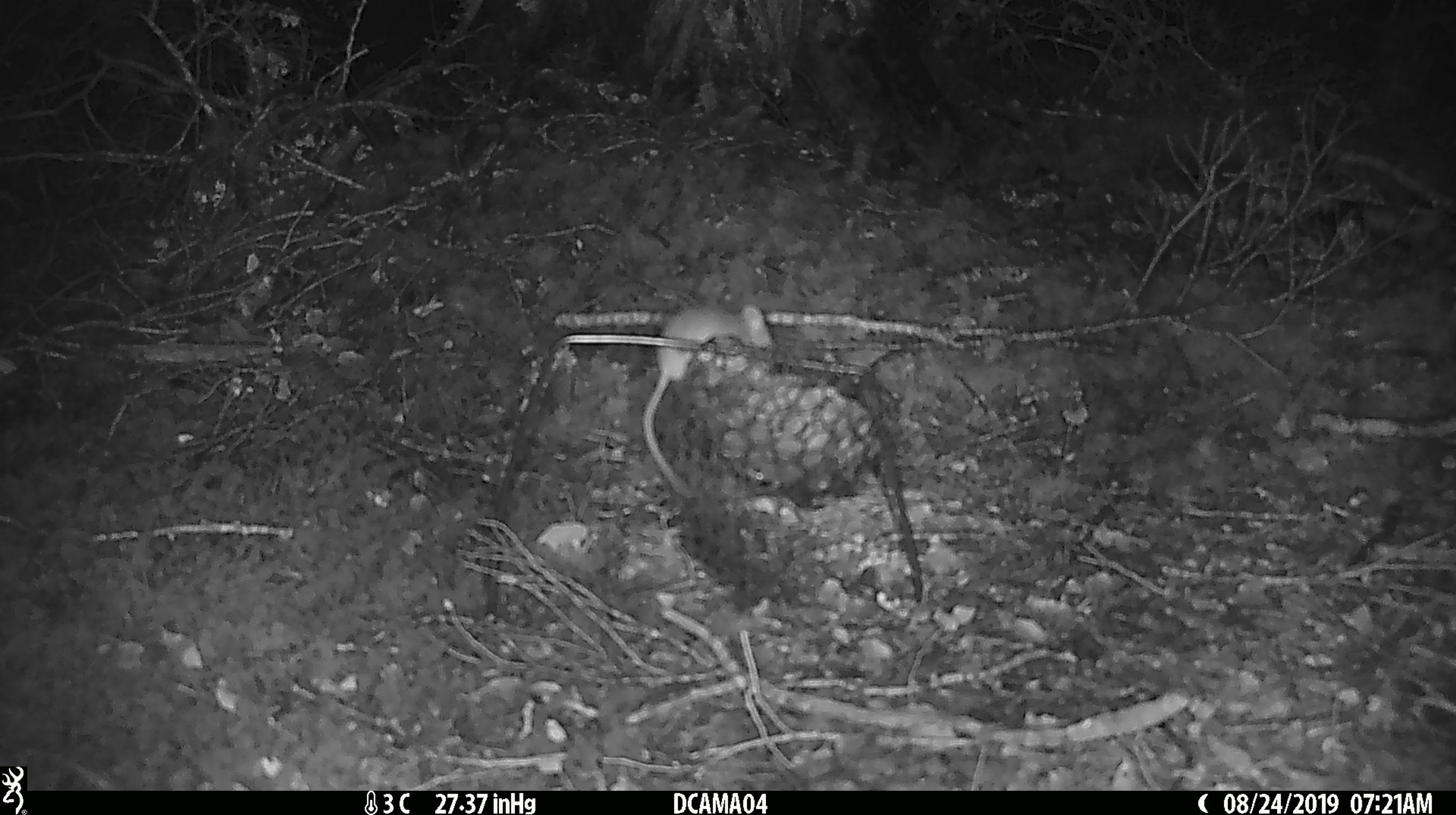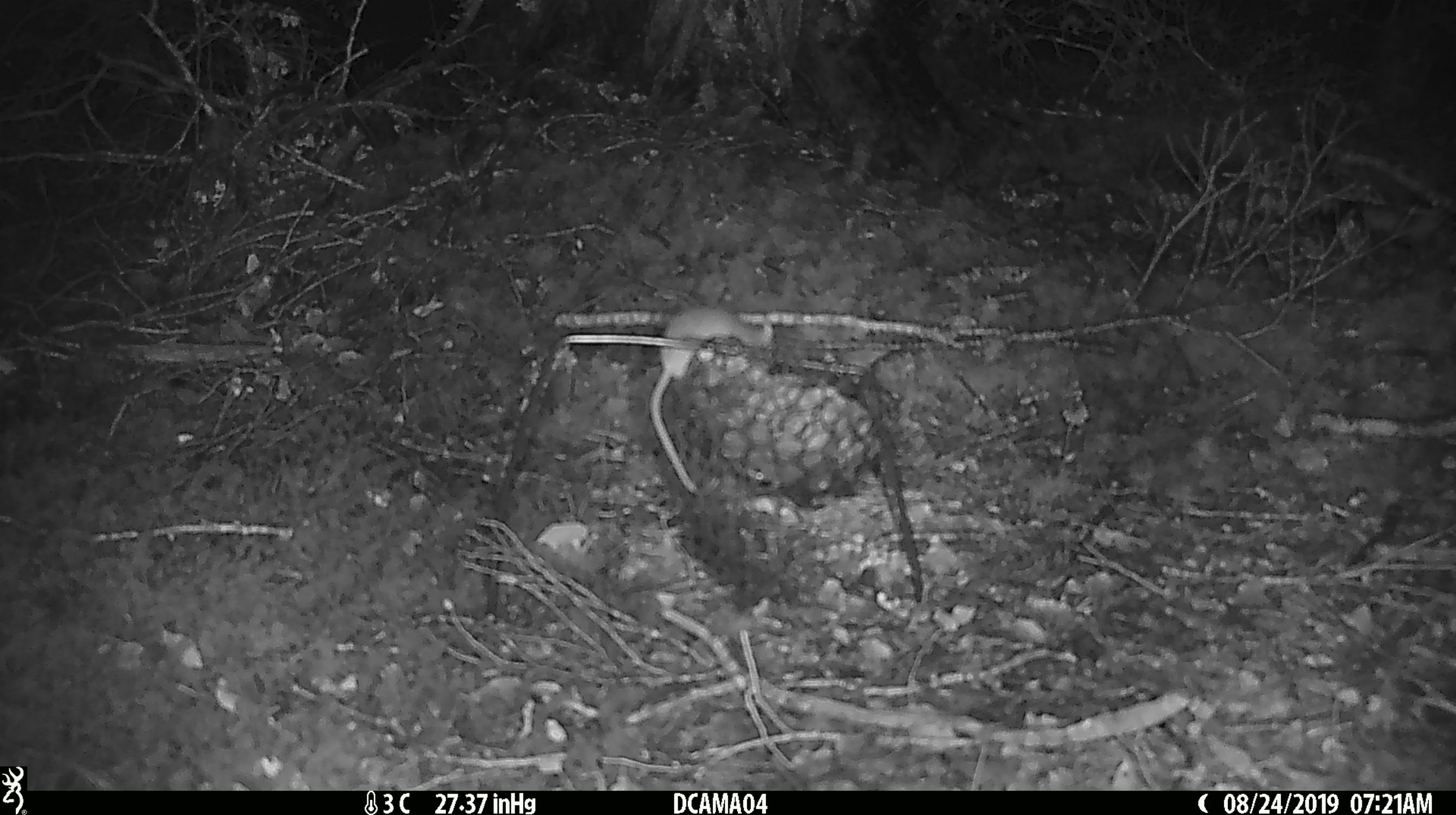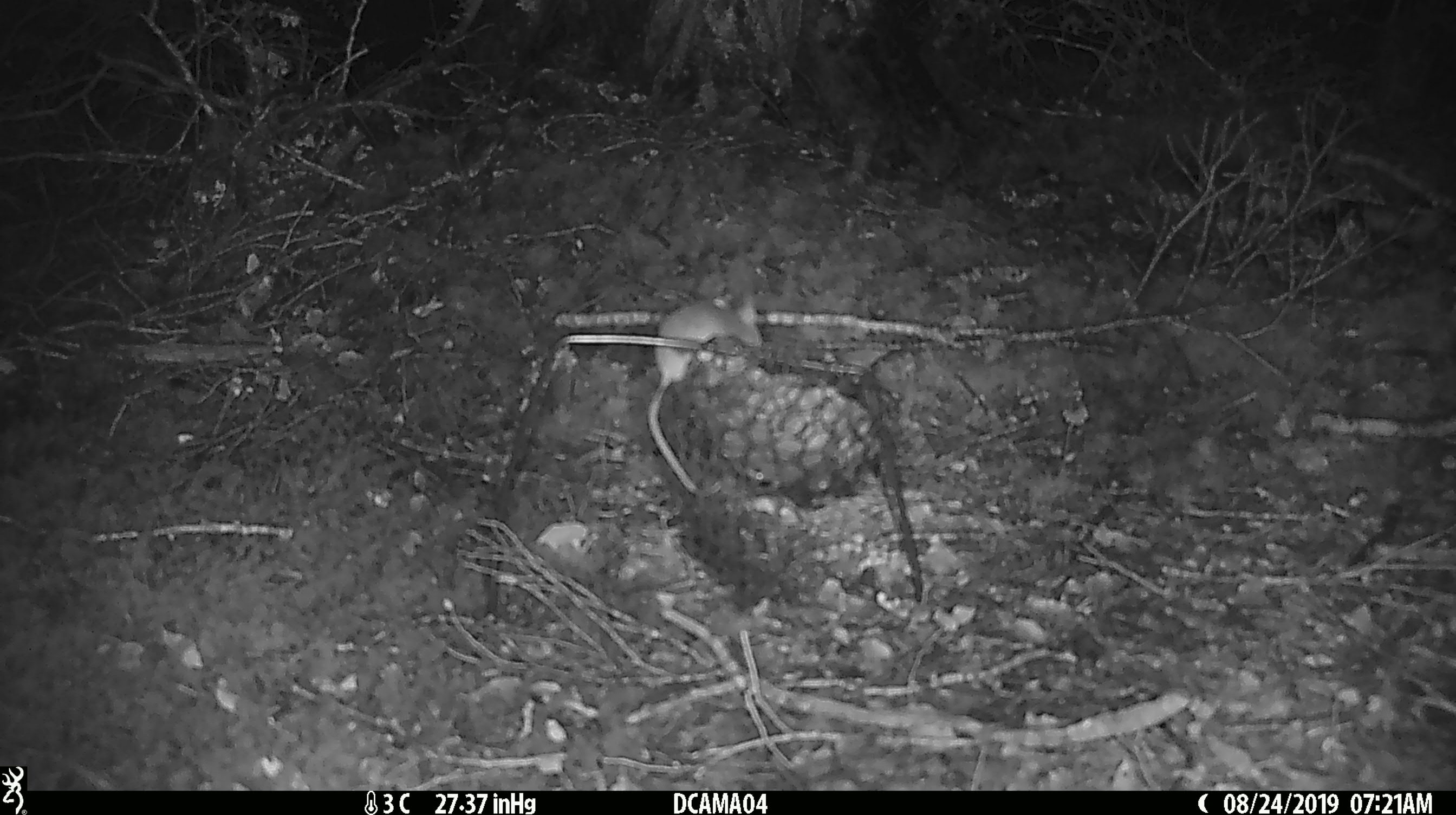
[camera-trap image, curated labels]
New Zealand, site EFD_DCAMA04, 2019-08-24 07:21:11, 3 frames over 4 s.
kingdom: Animalia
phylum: Chordata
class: Mammalia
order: Rodentia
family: Muridae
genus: Mus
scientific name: Mus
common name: mouse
Mouse (Mus).